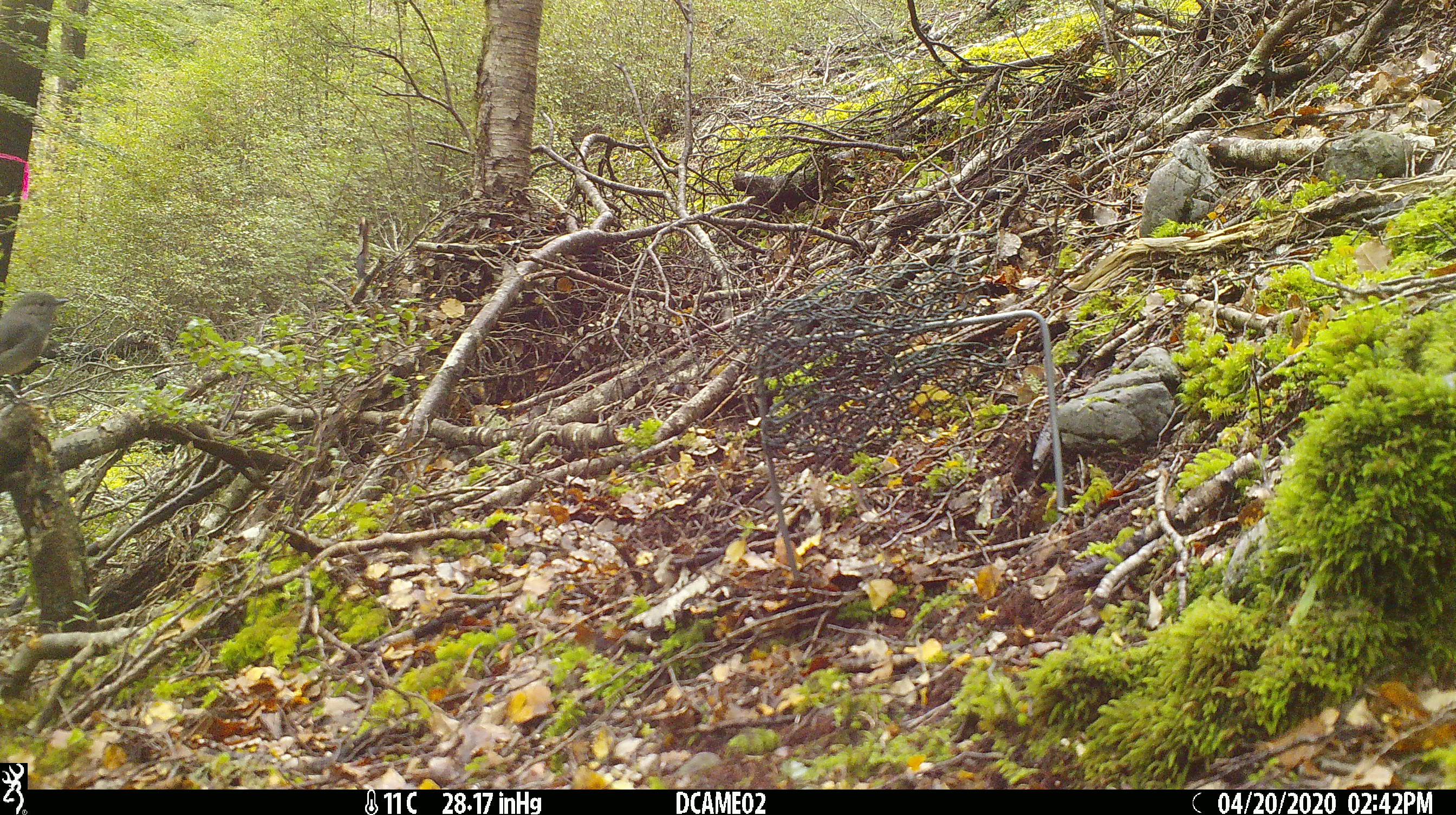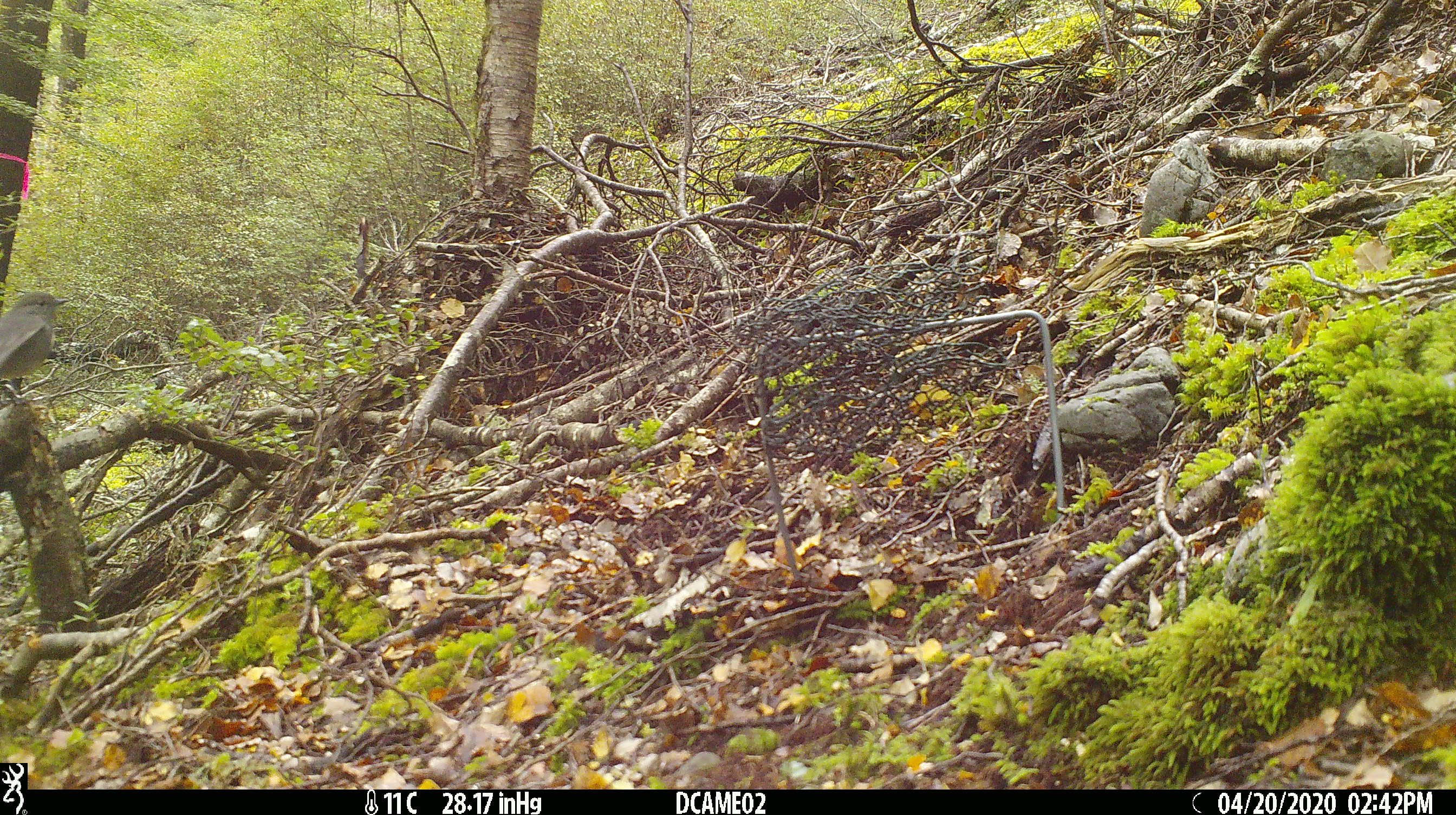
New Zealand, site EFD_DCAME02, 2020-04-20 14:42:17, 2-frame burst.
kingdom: Animalia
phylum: Chordata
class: Aves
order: Passeriformes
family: Petroicidae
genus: Petroica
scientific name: Petroica australis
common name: new zealand robin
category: robin